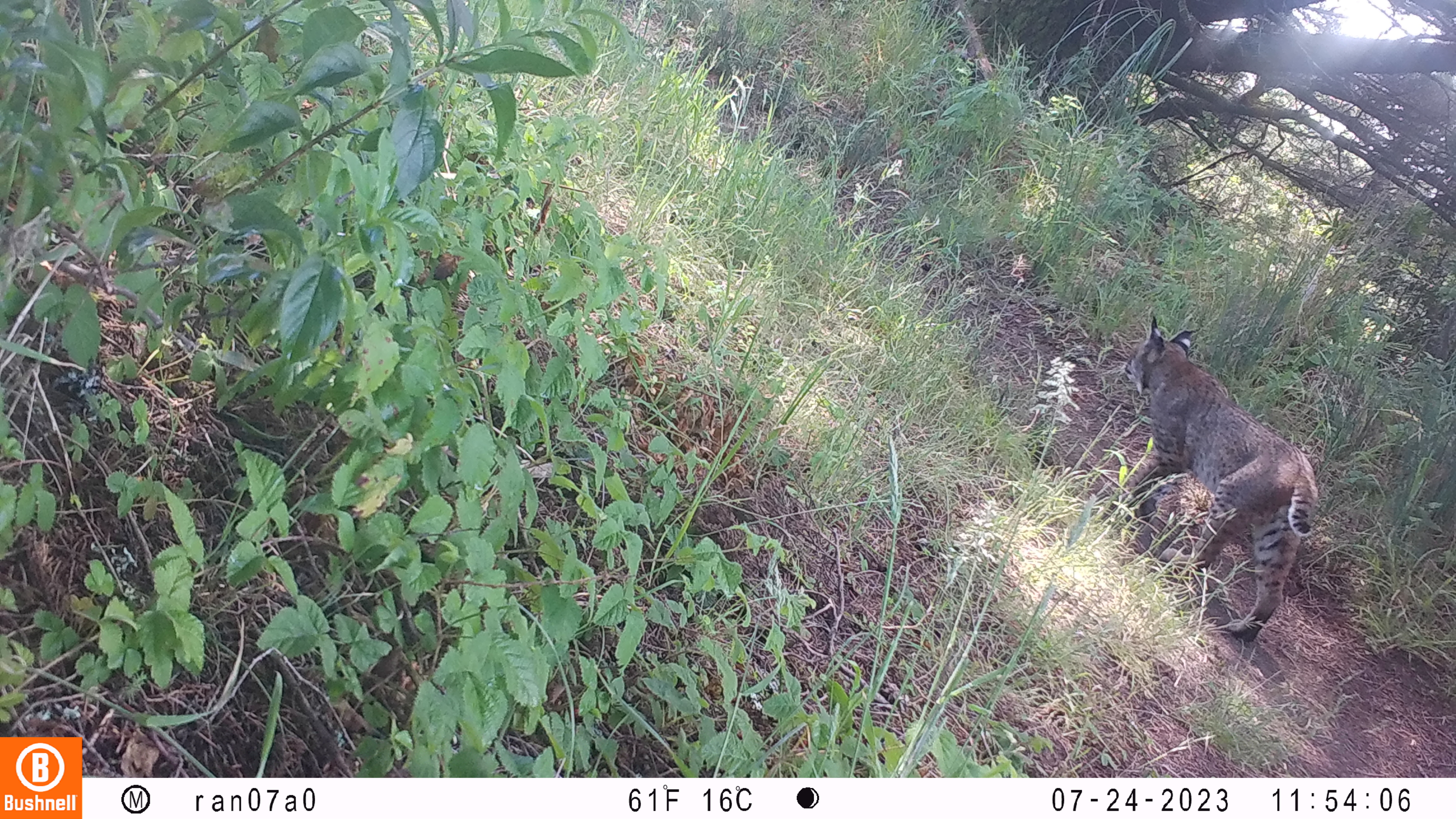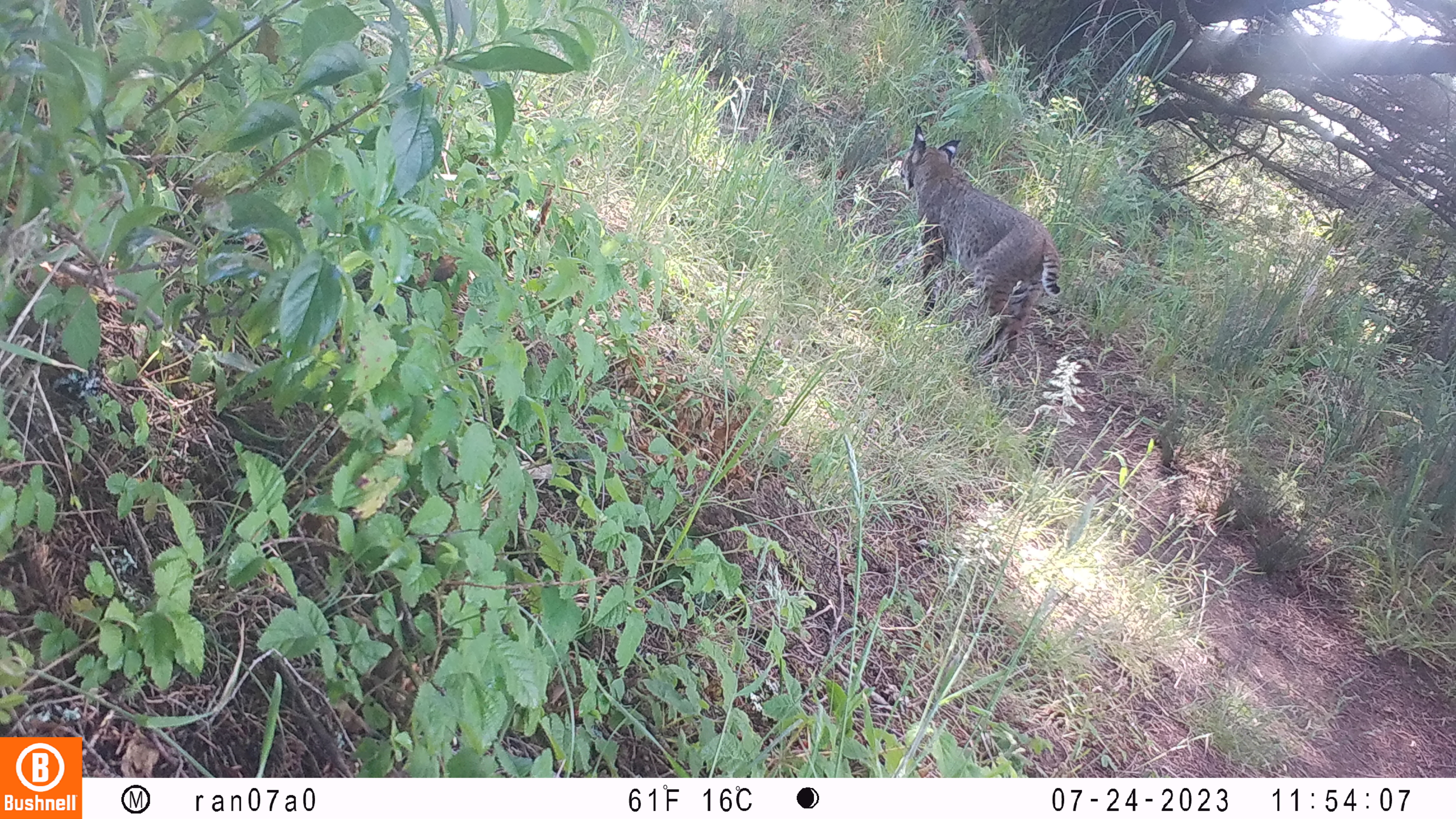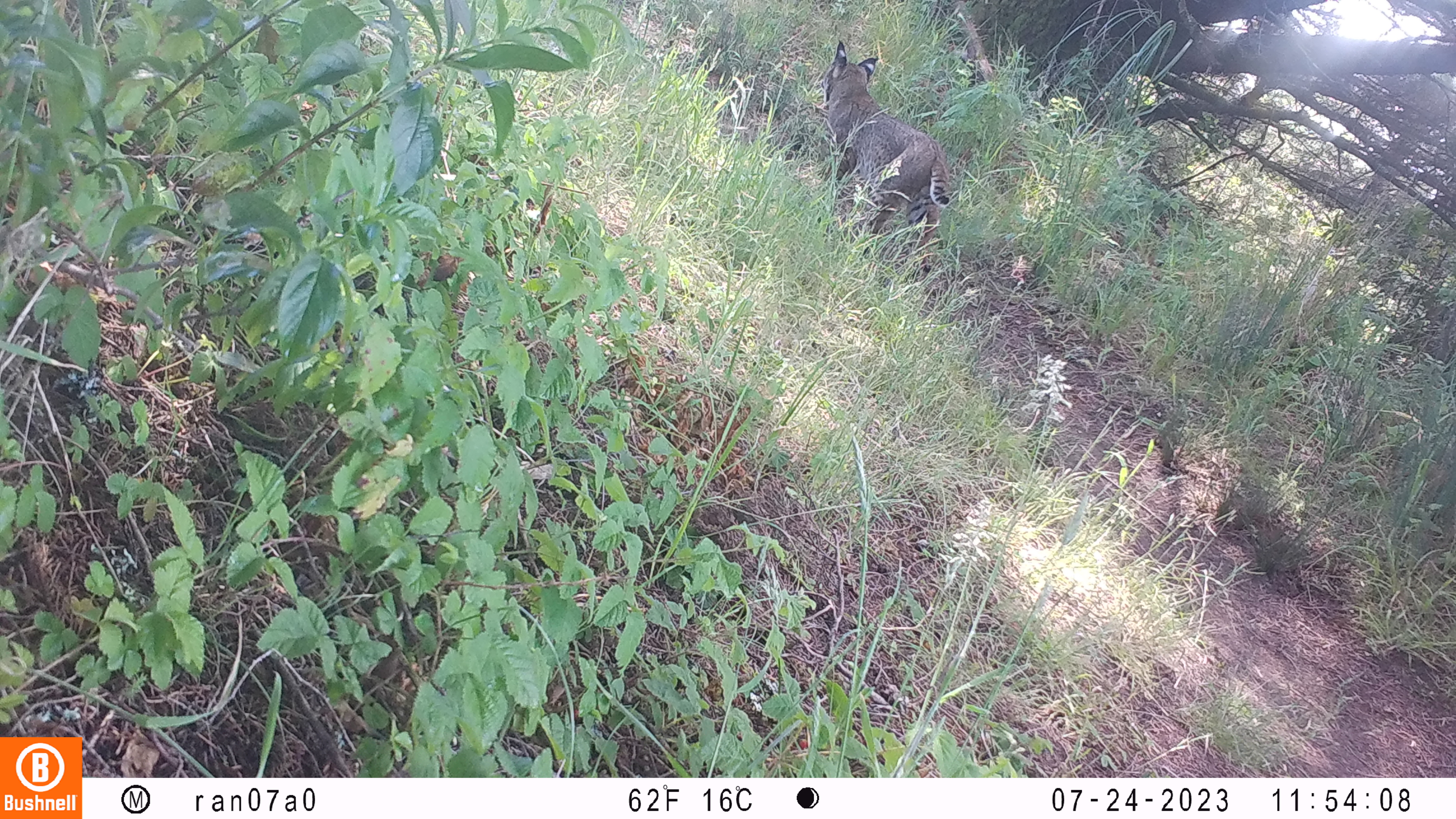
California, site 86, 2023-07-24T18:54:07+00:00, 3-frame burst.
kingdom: Animalia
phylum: Chordata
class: Mammalia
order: Carnivora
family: Felidae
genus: Lynx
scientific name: Lynx rufus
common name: bobcat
Bobcat (Lynx rufus).